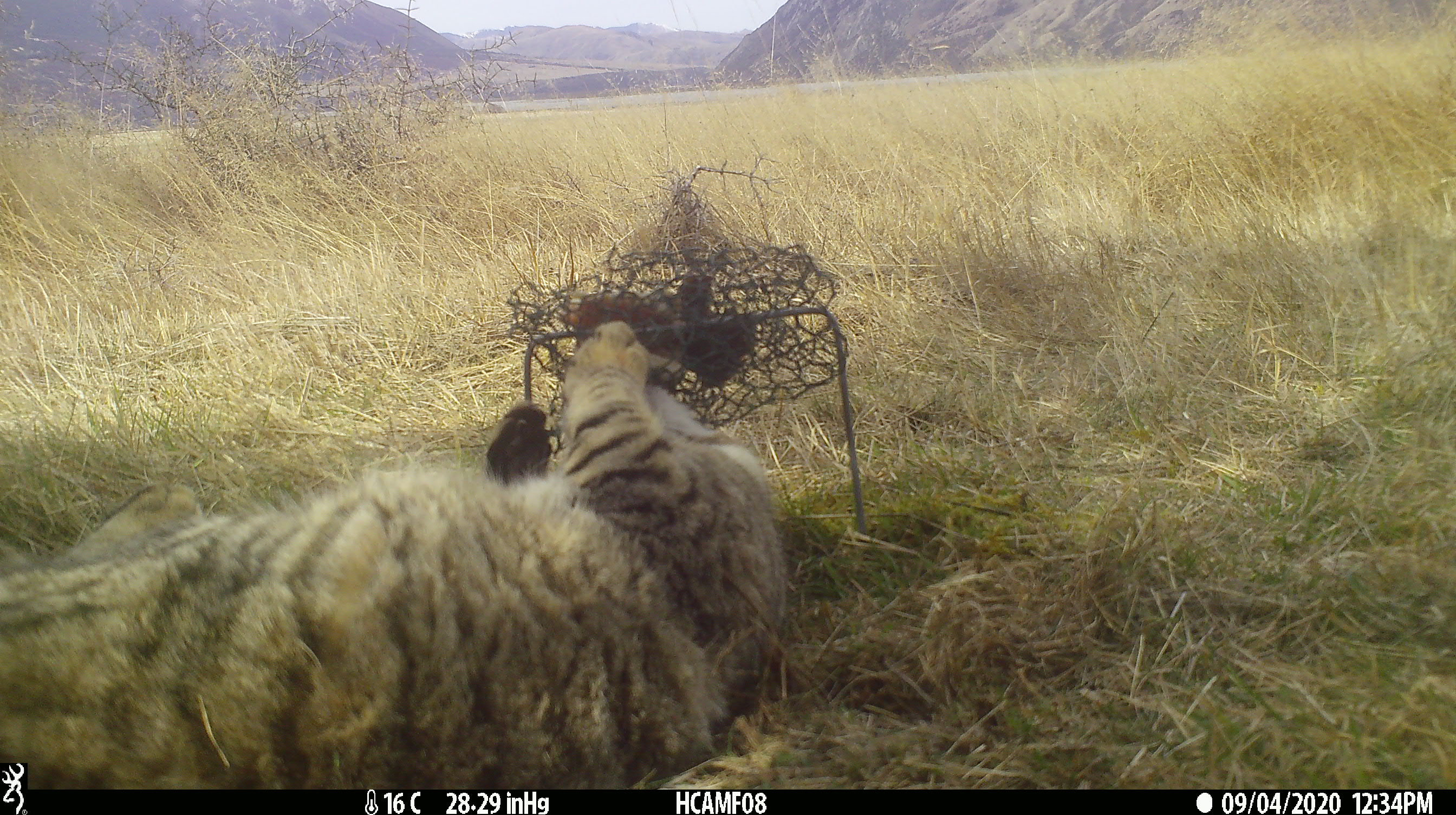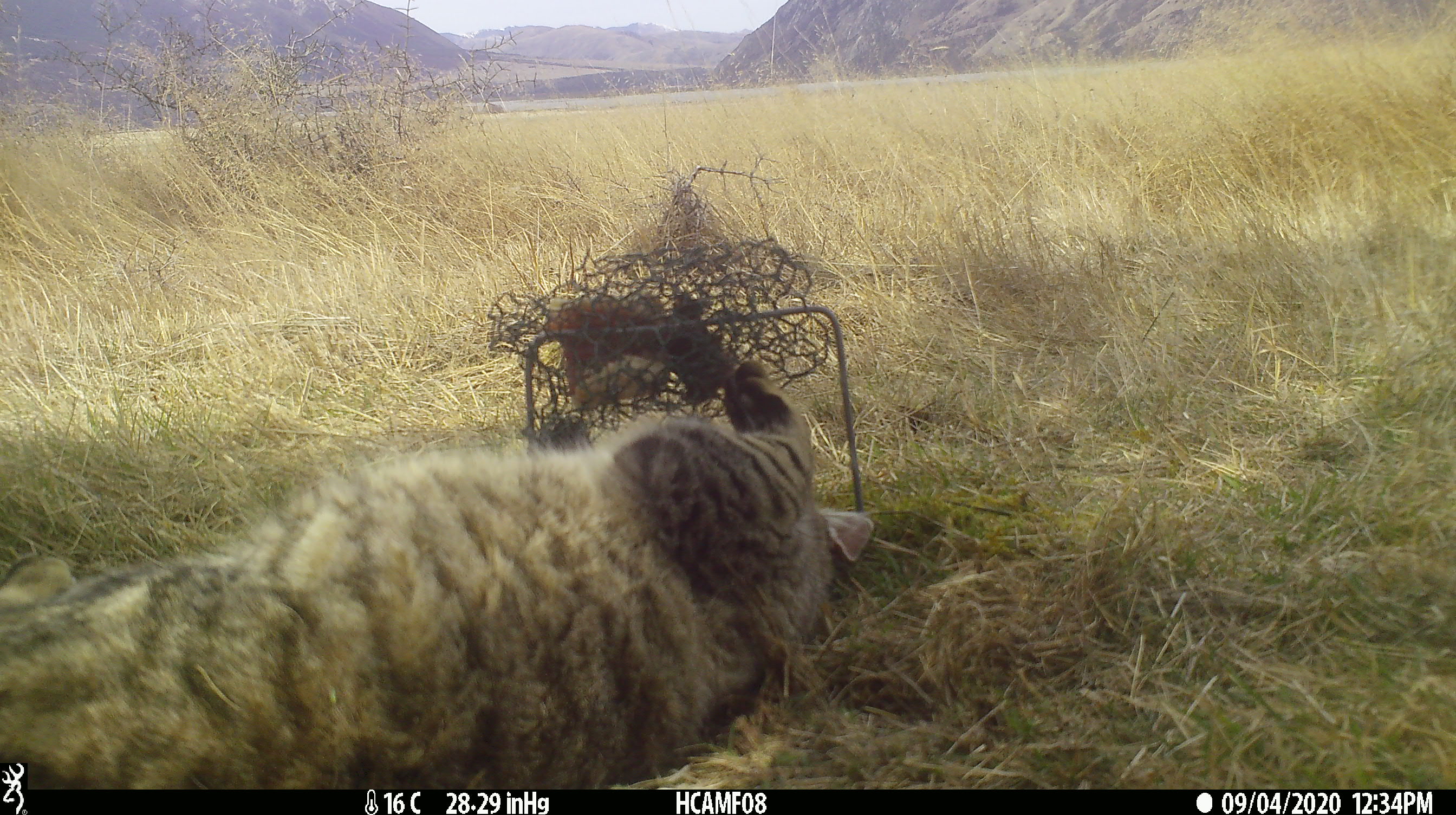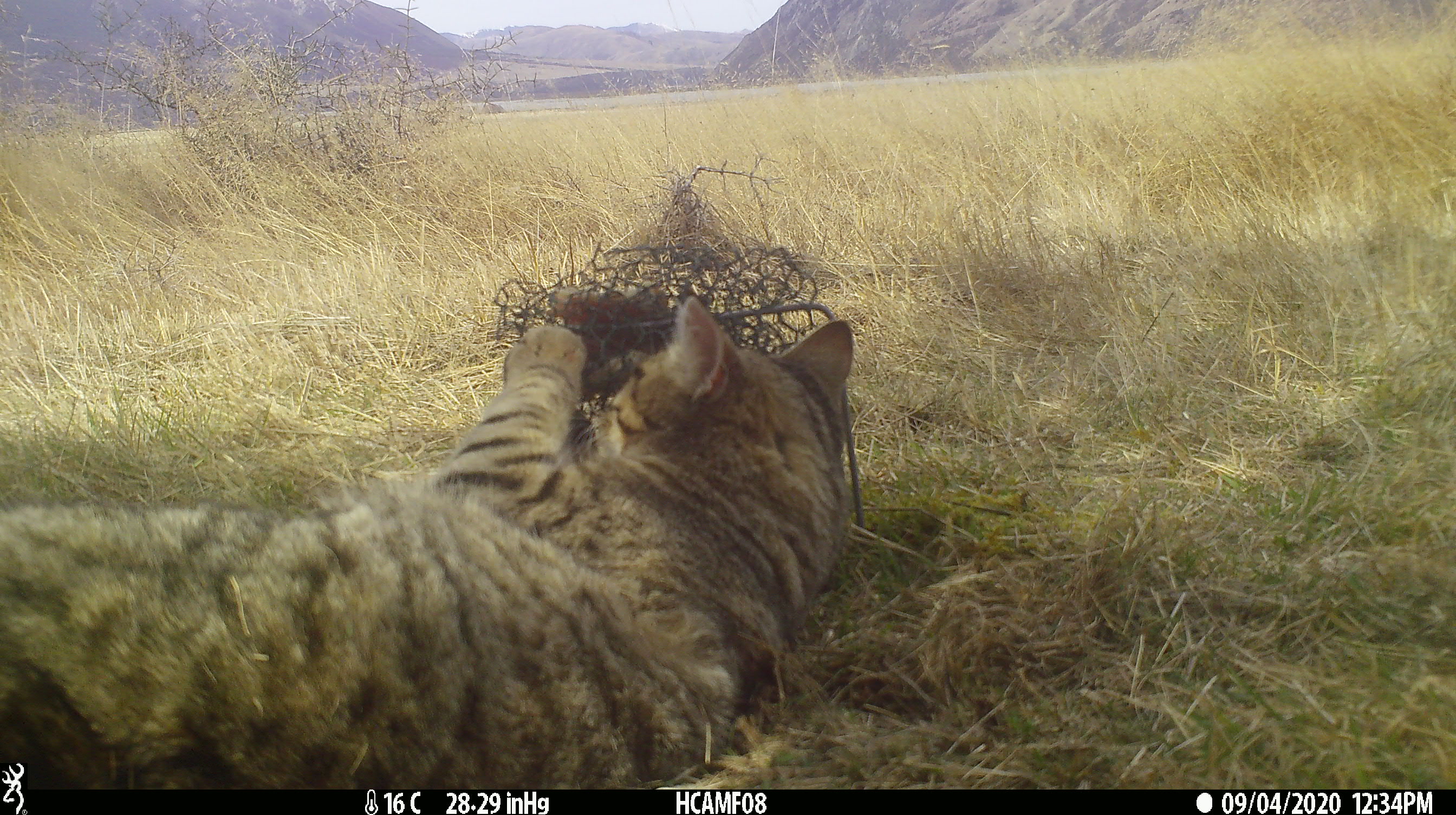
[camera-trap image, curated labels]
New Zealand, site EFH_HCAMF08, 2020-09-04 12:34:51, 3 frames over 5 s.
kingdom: Animalia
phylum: Chordata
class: Mammalia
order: Carnivora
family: Felidae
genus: Felis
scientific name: Felis catus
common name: domestic cat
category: cat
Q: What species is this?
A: Cat (domestic cat) (Felis catus).